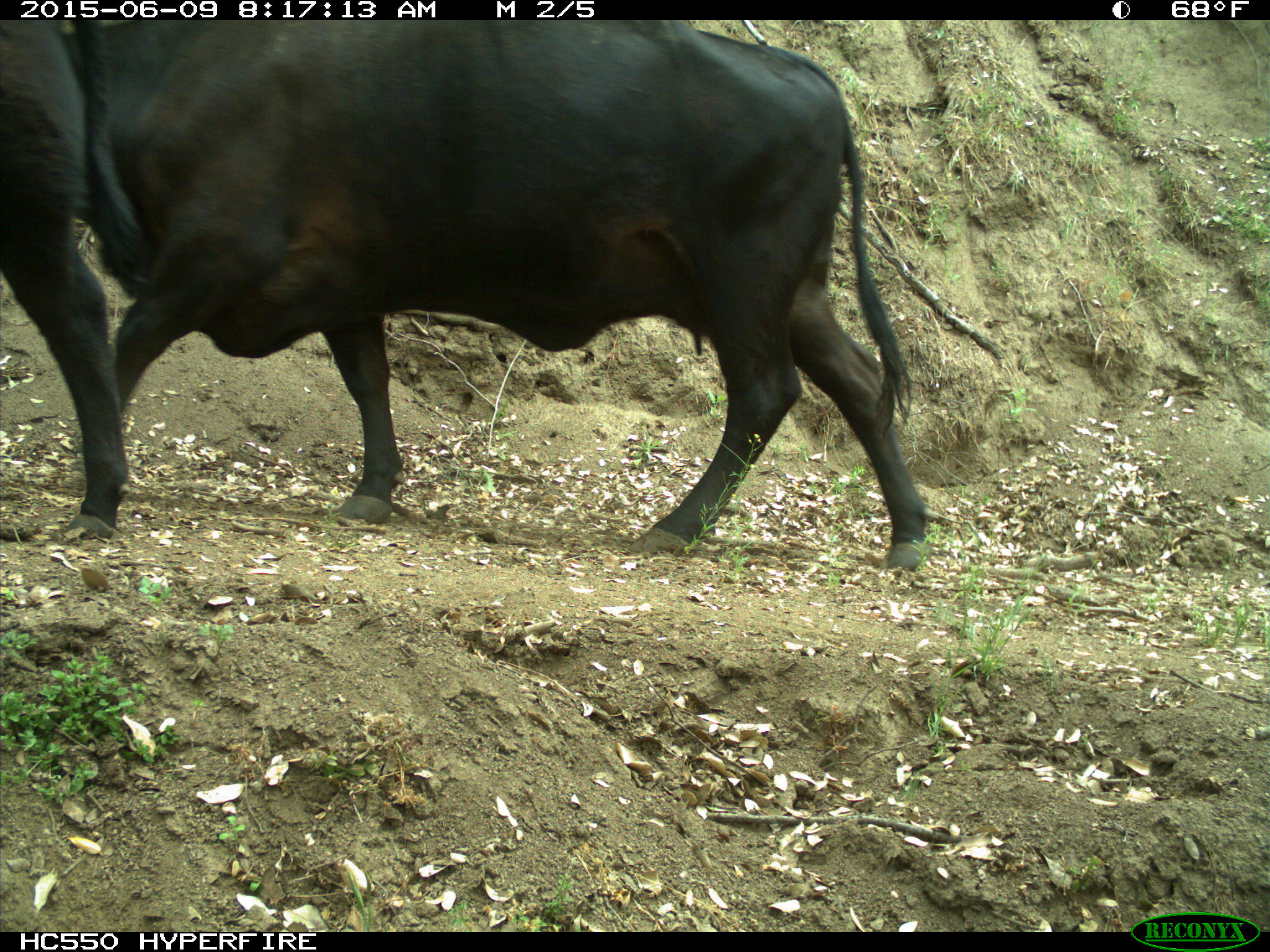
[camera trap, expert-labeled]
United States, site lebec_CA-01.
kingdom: Animalia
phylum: Chordata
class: Mammalia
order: Artiodactyla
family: Bovidae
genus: Bos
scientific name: Bos taurus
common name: domestic cow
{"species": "Bos taurus (domestic cow)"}